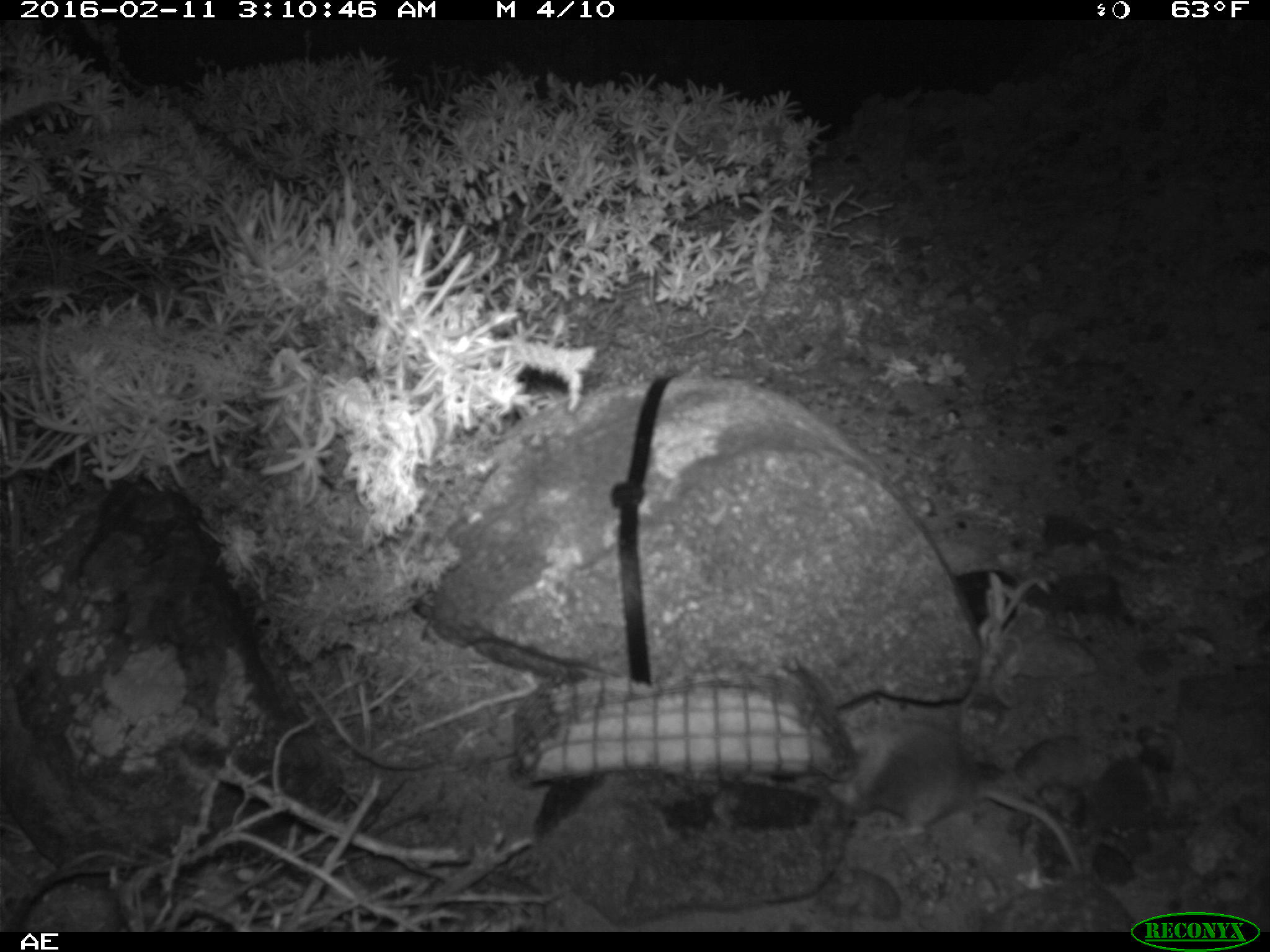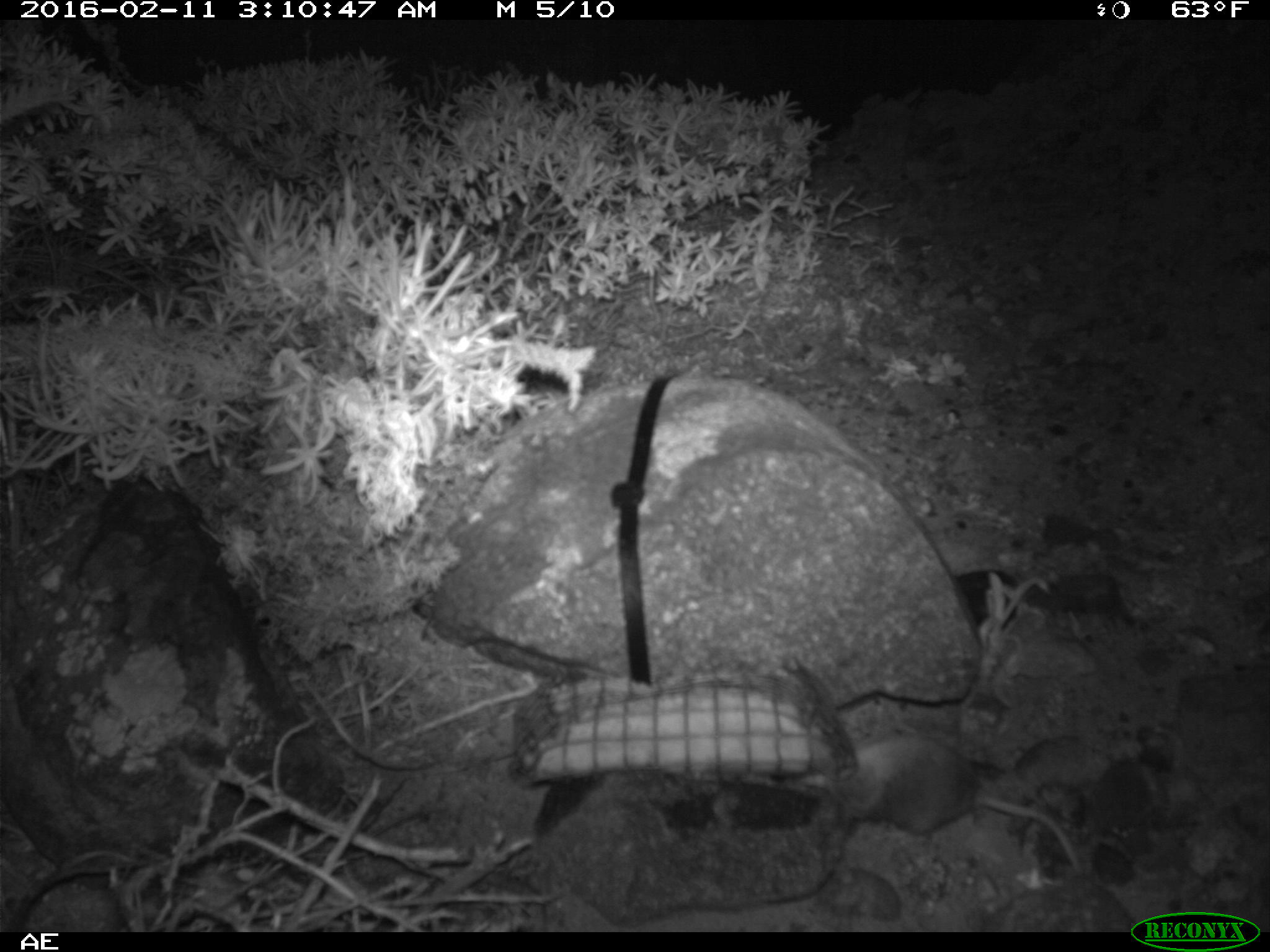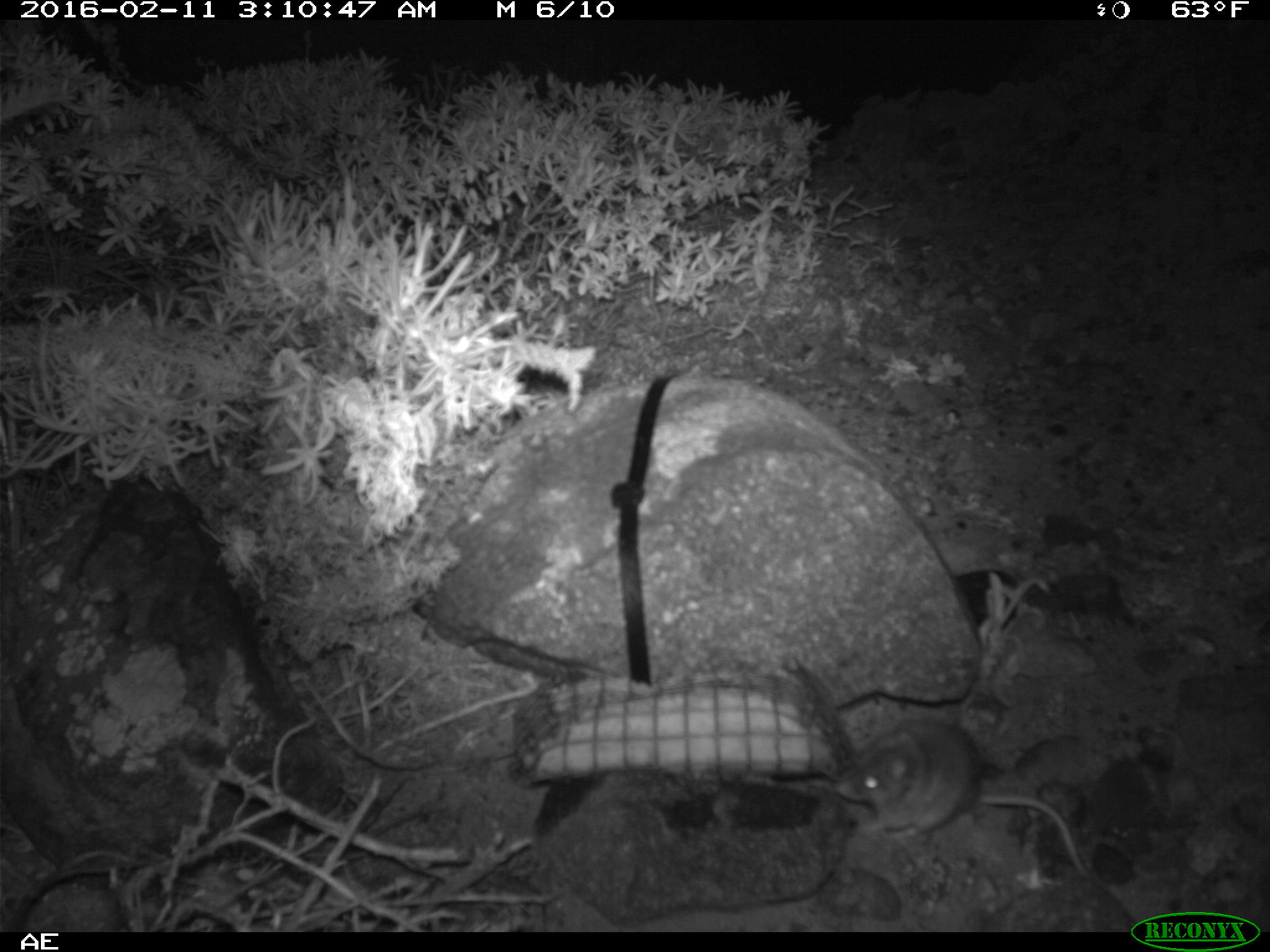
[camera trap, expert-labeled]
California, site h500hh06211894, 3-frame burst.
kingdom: Animalia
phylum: Chordata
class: Mammalia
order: Rodentia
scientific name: Rodentia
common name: rodent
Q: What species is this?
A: Rodent (Rodentia).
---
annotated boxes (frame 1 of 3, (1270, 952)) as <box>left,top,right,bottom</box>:
rodent: <box>824,723,1081,878</box>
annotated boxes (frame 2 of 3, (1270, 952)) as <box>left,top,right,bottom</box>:
rodent: <box>800,736,1083,874</box>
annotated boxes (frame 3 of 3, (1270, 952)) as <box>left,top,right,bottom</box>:
rodent: <box>834,718,1095,879</box>